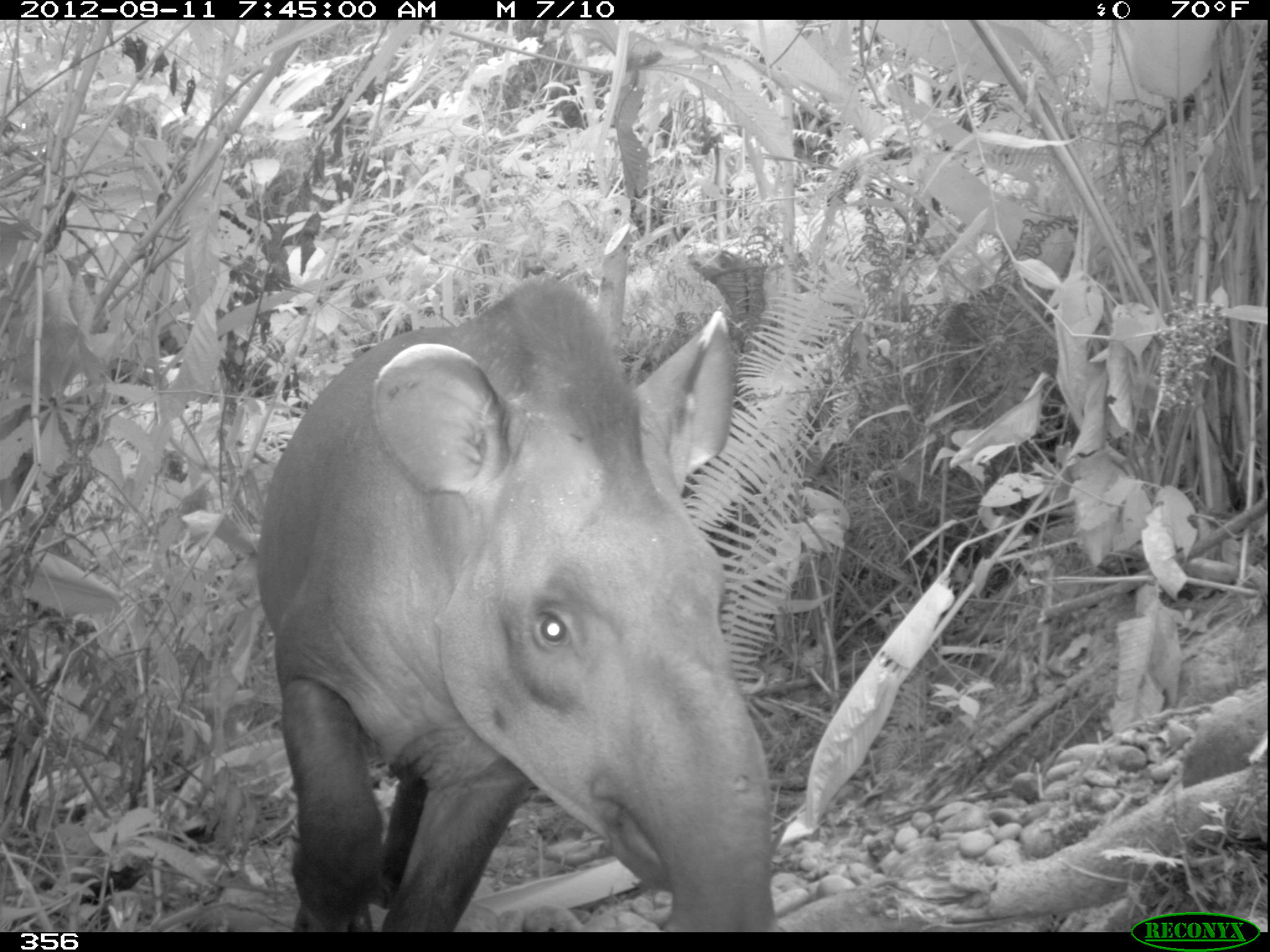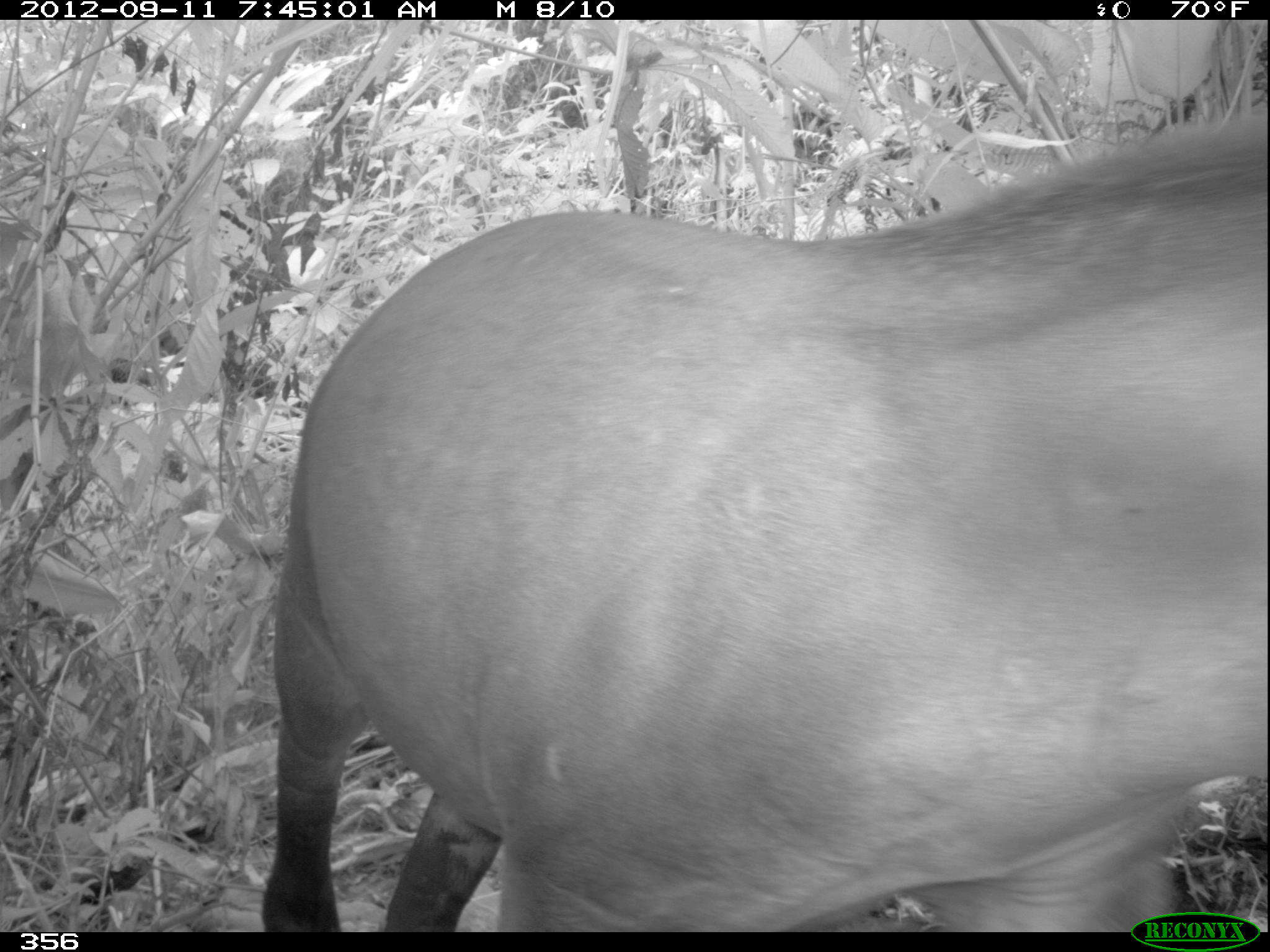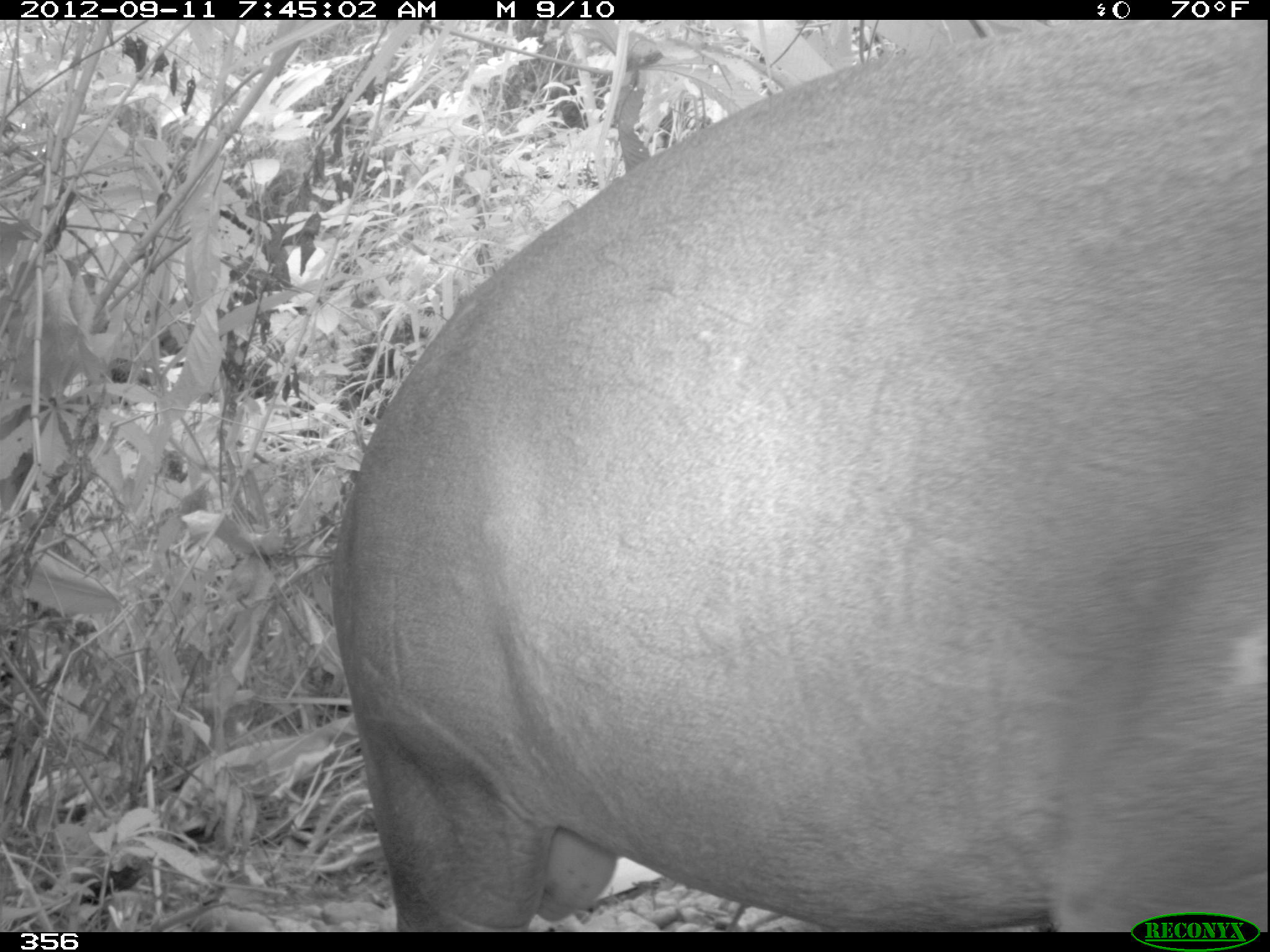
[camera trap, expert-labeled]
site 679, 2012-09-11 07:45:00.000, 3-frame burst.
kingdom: Animalia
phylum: Chordata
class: Mammalia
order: Perissodactyla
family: Tapiridae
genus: Tapirus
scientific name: Tapirus terrestris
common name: south american tapir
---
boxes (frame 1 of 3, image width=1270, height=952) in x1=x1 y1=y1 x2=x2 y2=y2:
tapirus terrestris: x1=256 y1=279 x2=778 y2=931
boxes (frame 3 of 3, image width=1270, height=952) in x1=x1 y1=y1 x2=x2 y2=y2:
tapirus terrestris: x1=326 y1=19 x2=1270 y2=931